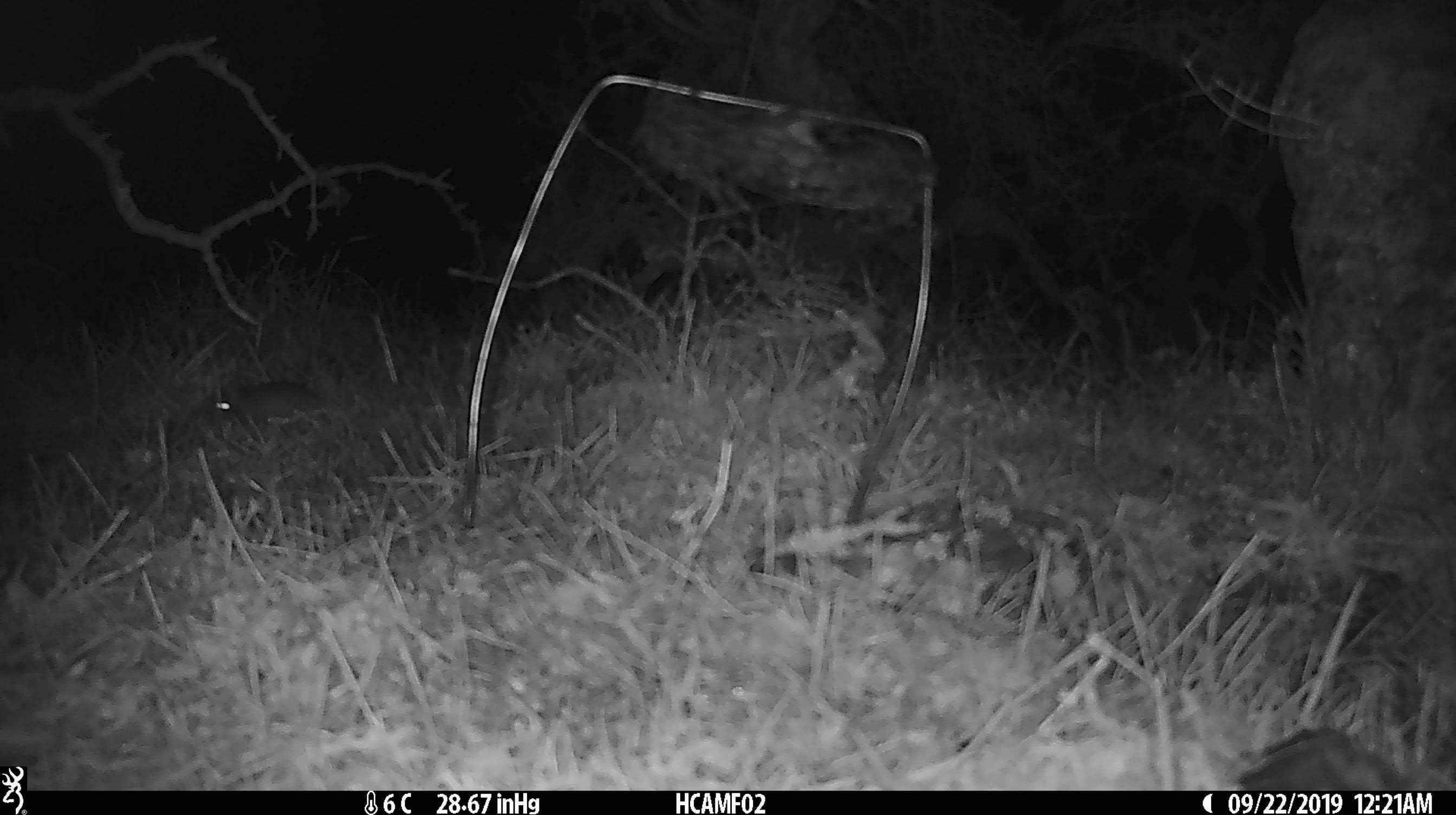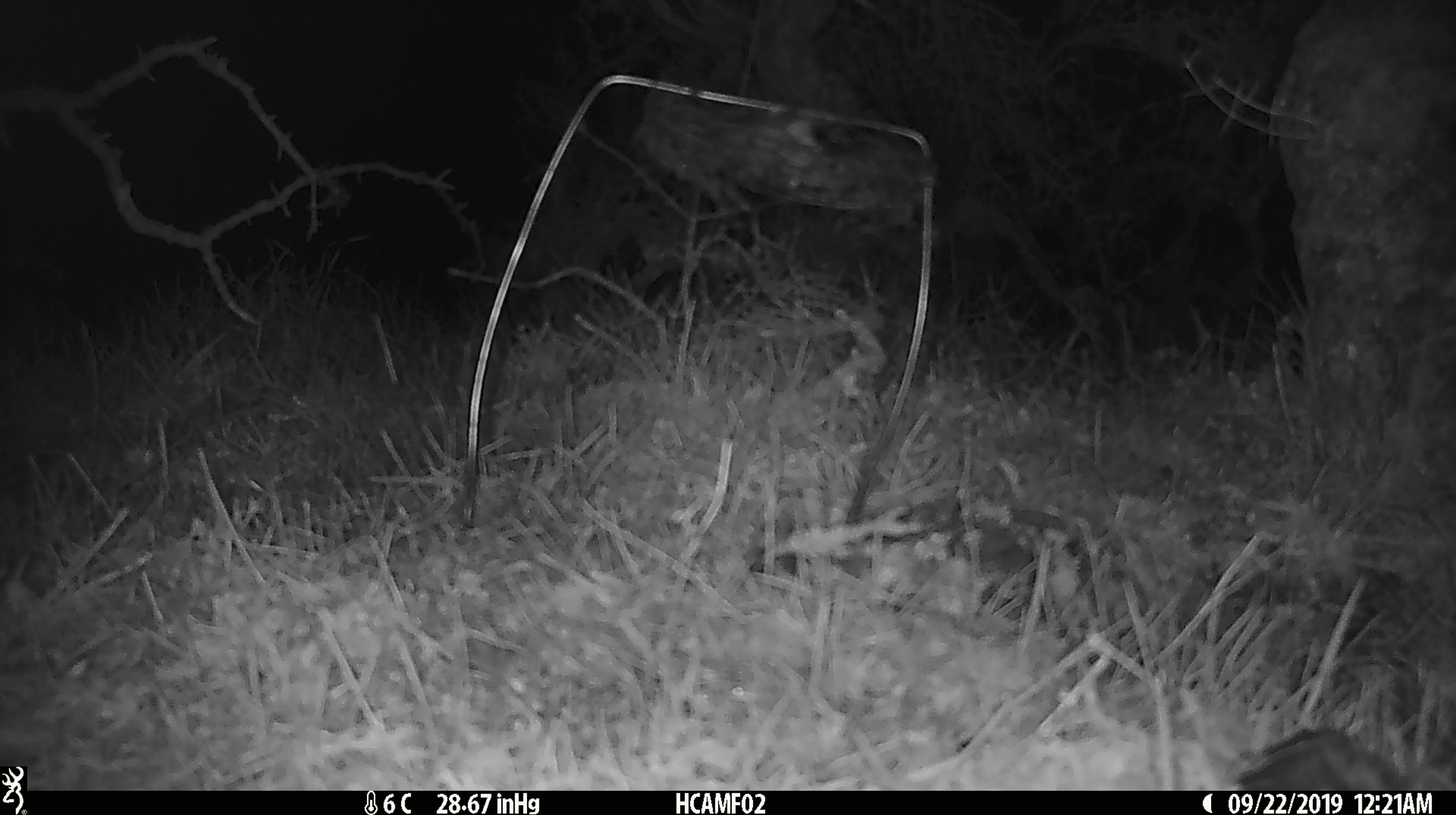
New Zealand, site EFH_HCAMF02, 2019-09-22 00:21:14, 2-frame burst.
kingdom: Animalia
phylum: Chordata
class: Mammalia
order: Rodentia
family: Muridae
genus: Mus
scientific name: Mus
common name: mouse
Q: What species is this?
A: Mouse (Mus).